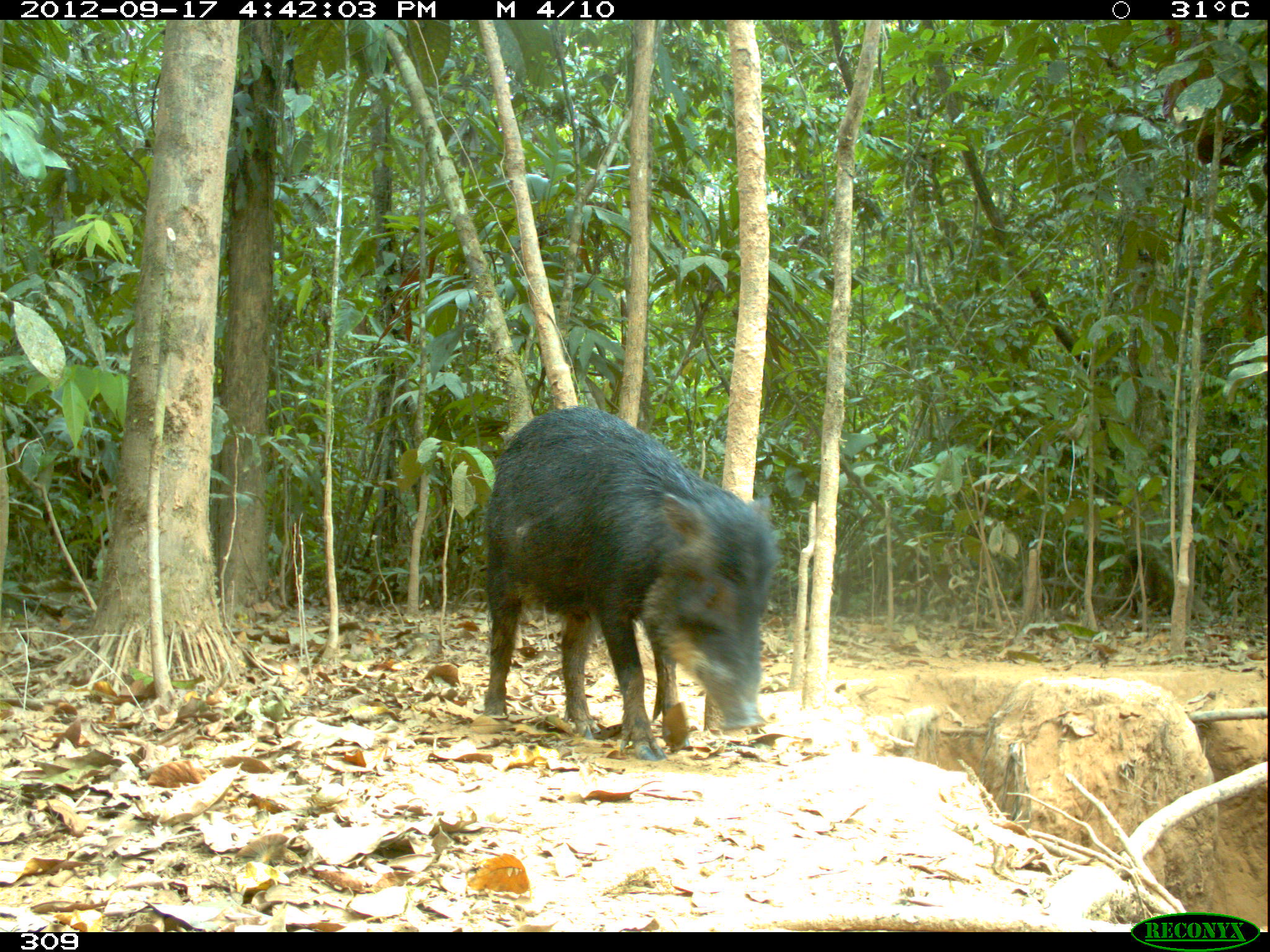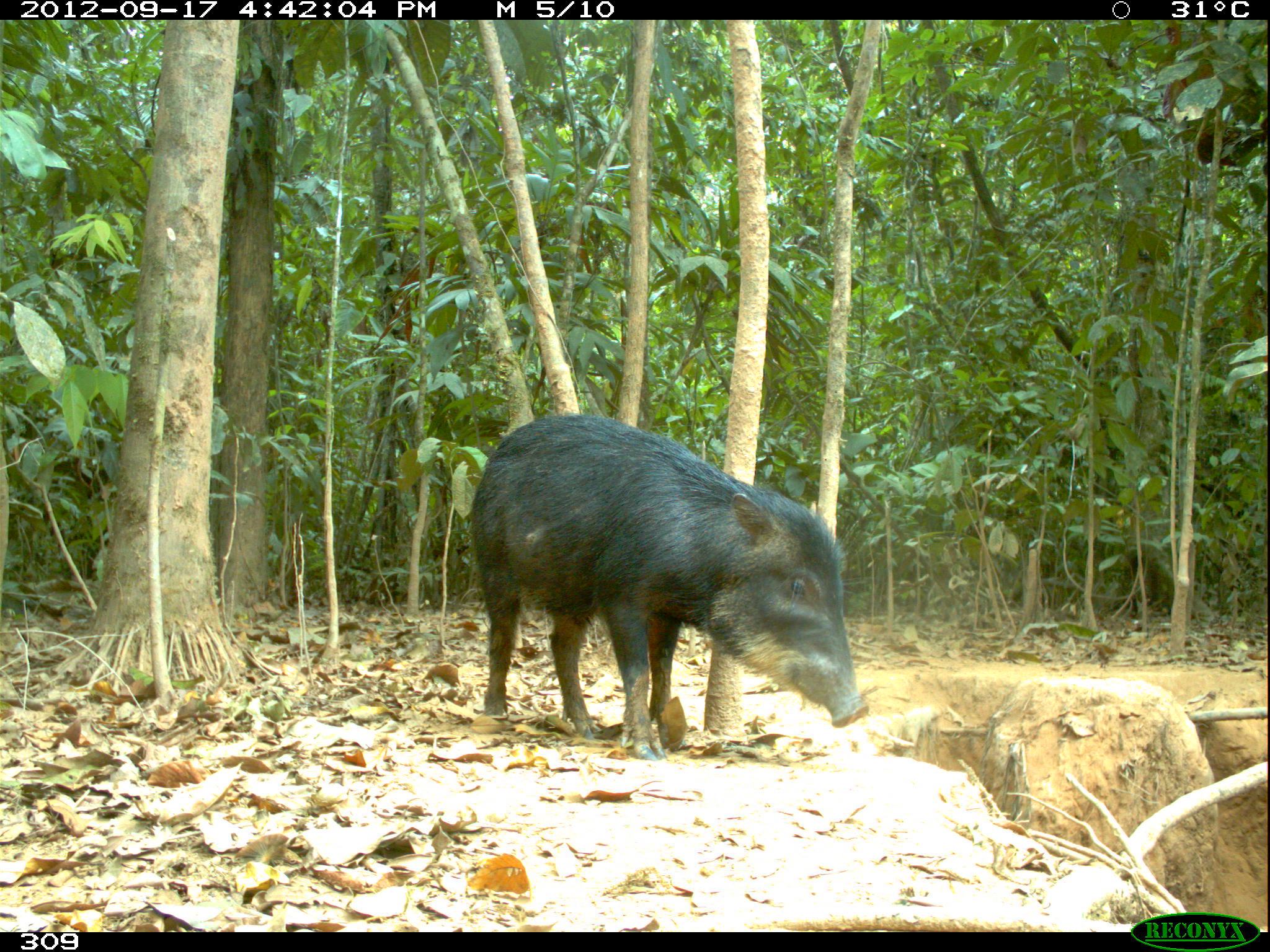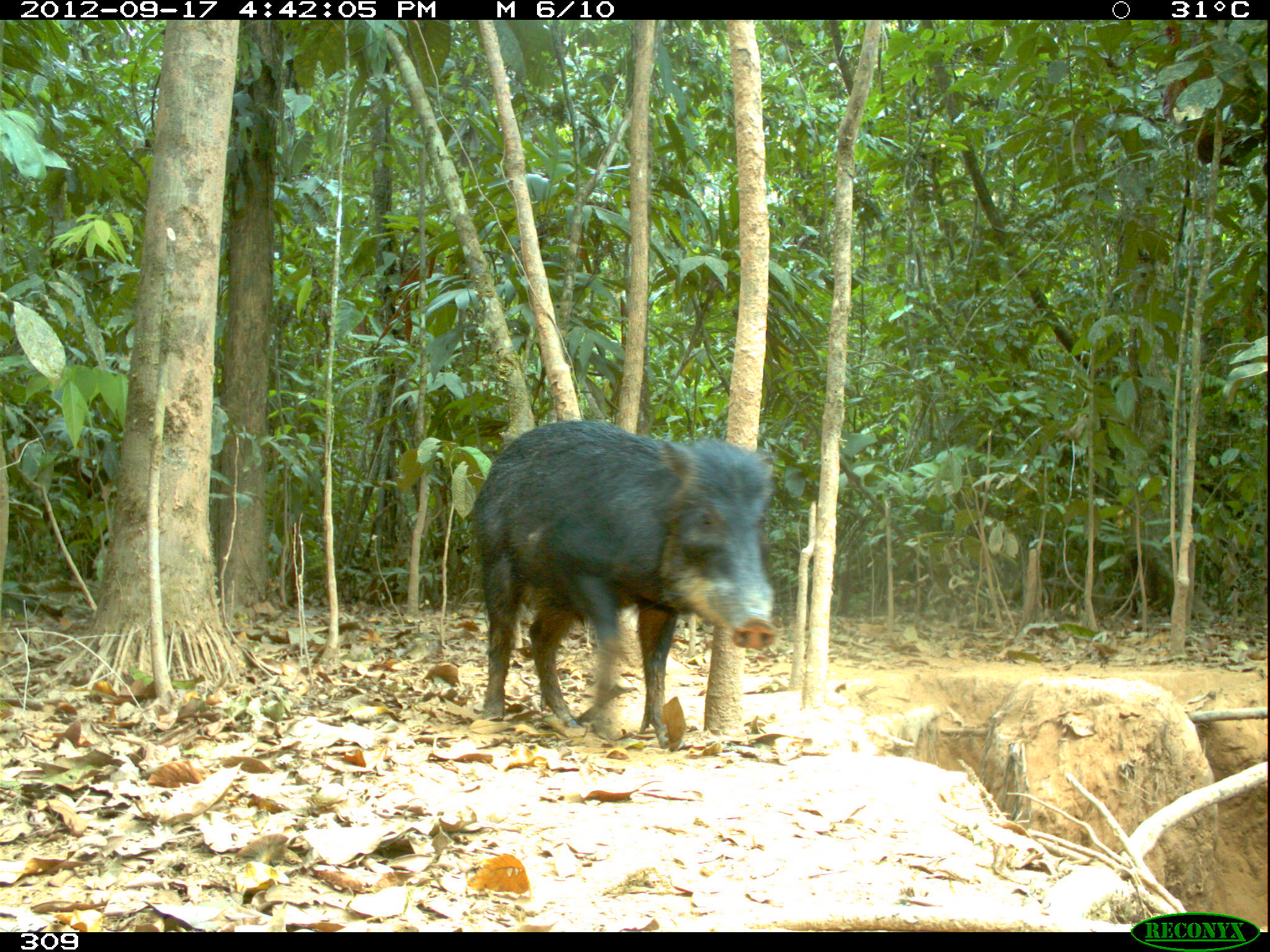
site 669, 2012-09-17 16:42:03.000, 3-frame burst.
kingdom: Animalia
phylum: Chordata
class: Mammalia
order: Artiodactyla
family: Tayassuidae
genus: Tayassu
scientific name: Tayassu pecari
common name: white-lipped peccary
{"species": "Tayassu pecari (white-lipped peccary)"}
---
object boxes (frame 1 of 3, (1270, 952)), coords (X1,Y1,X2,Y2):
tayassu pecari: (482,405,777,763)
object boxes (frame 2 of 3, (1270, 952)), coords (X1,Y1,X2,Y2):
tayassu pecari: (471,411,868,762)